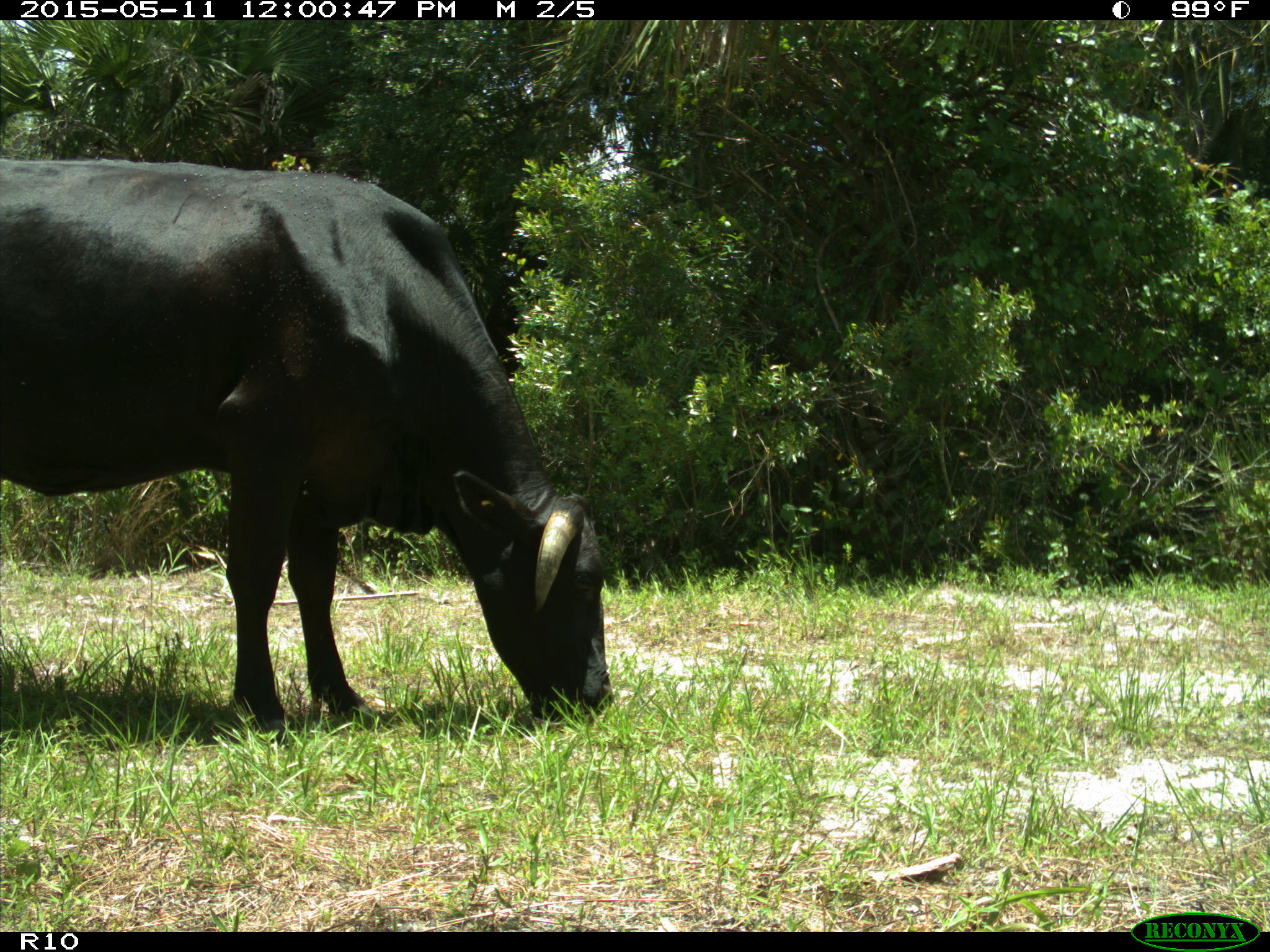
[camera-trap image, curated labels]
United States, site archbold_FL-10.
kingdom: Animalia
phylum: Chordata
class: Mammalia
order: Artiodactyla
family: Bovidae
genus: Bos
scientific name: Bos taurus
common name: domestic cow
Bos taurus (domestic cow).